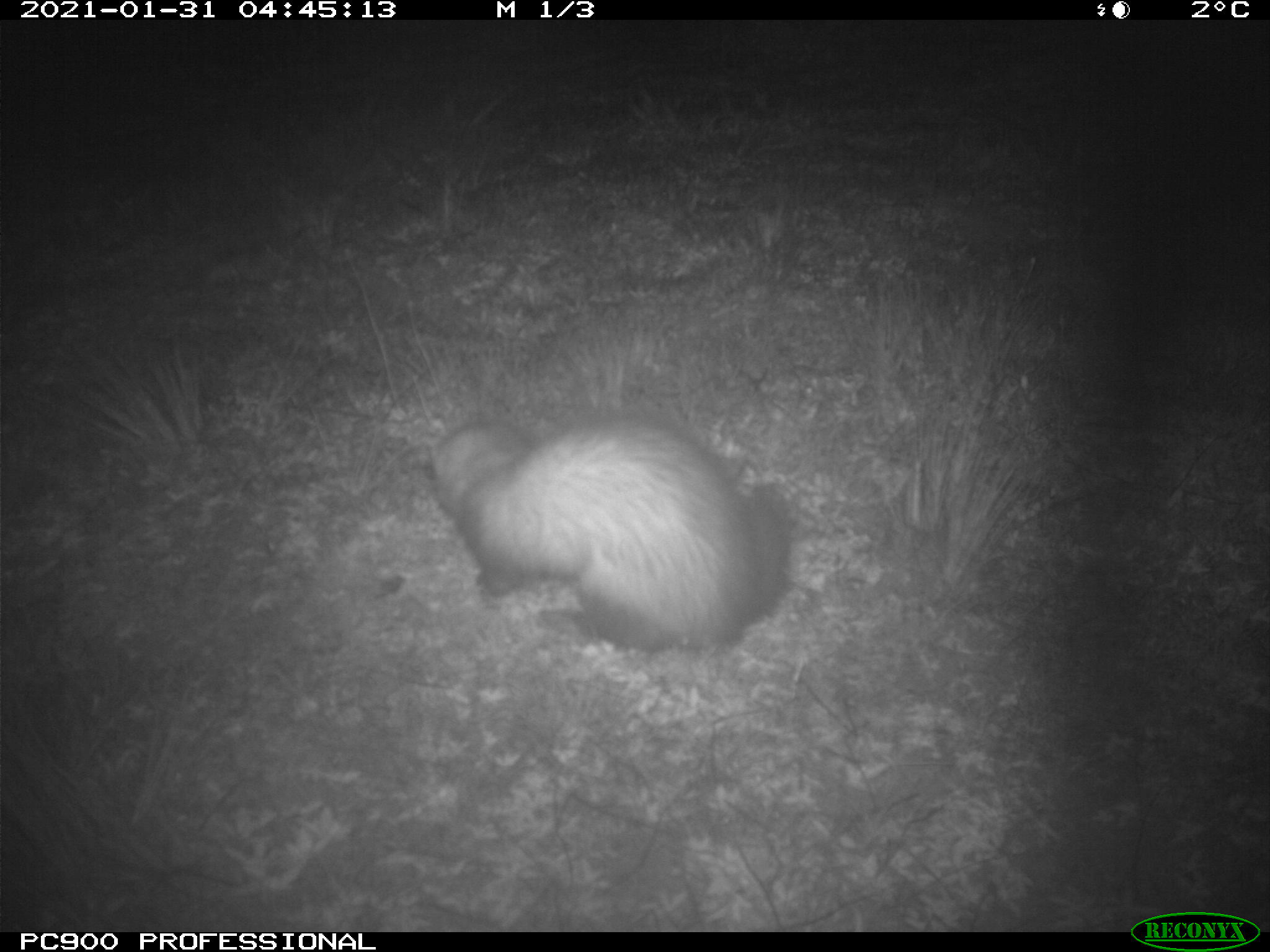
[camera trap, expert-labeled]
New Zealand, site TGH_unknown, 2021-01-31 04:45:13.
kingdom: Animalia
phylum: Chordata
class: Mammalia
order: Carnivora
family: Mustelidae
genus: Mustela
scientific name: Mustela furo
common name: ferret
Ferret (Mustela furo).